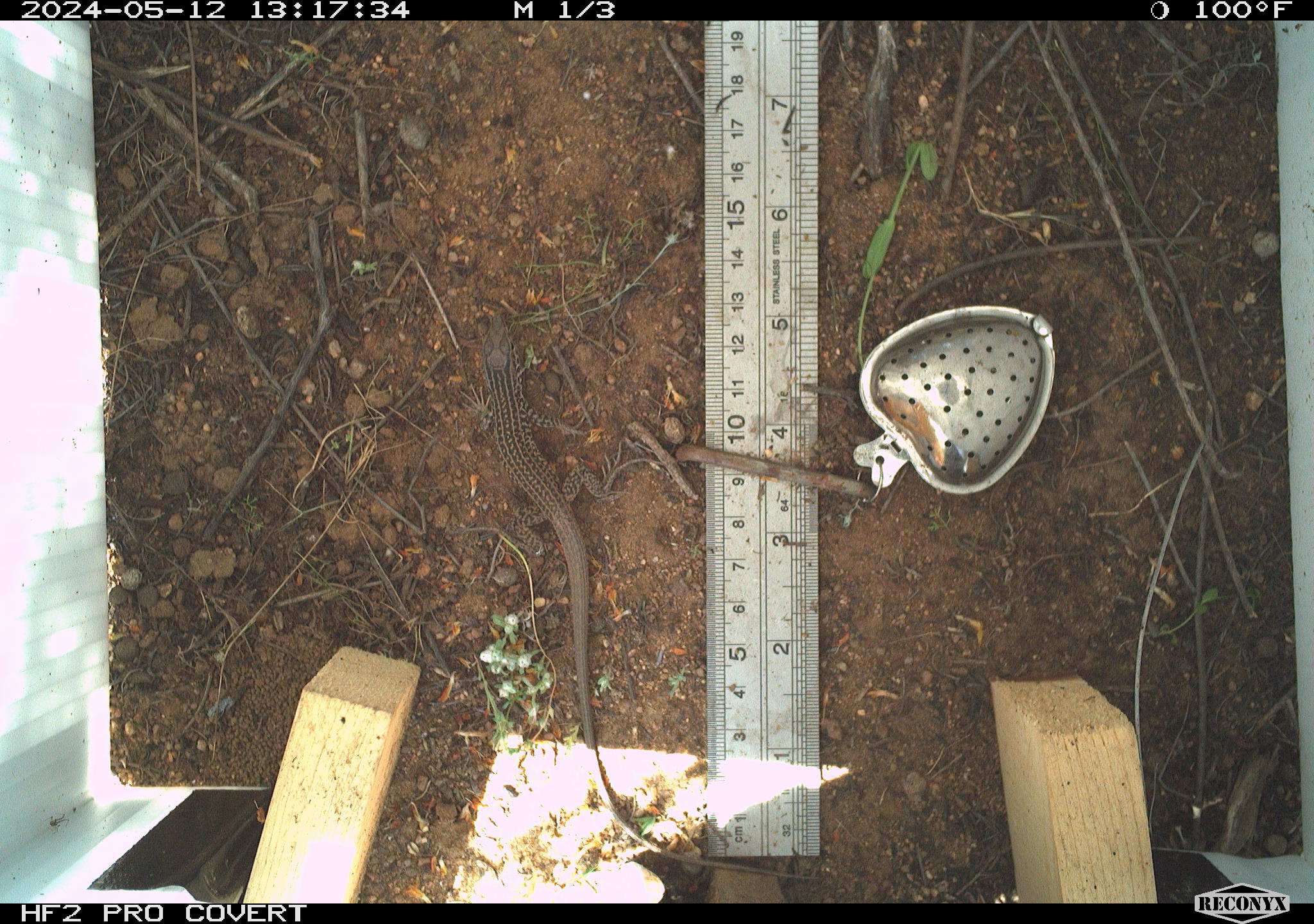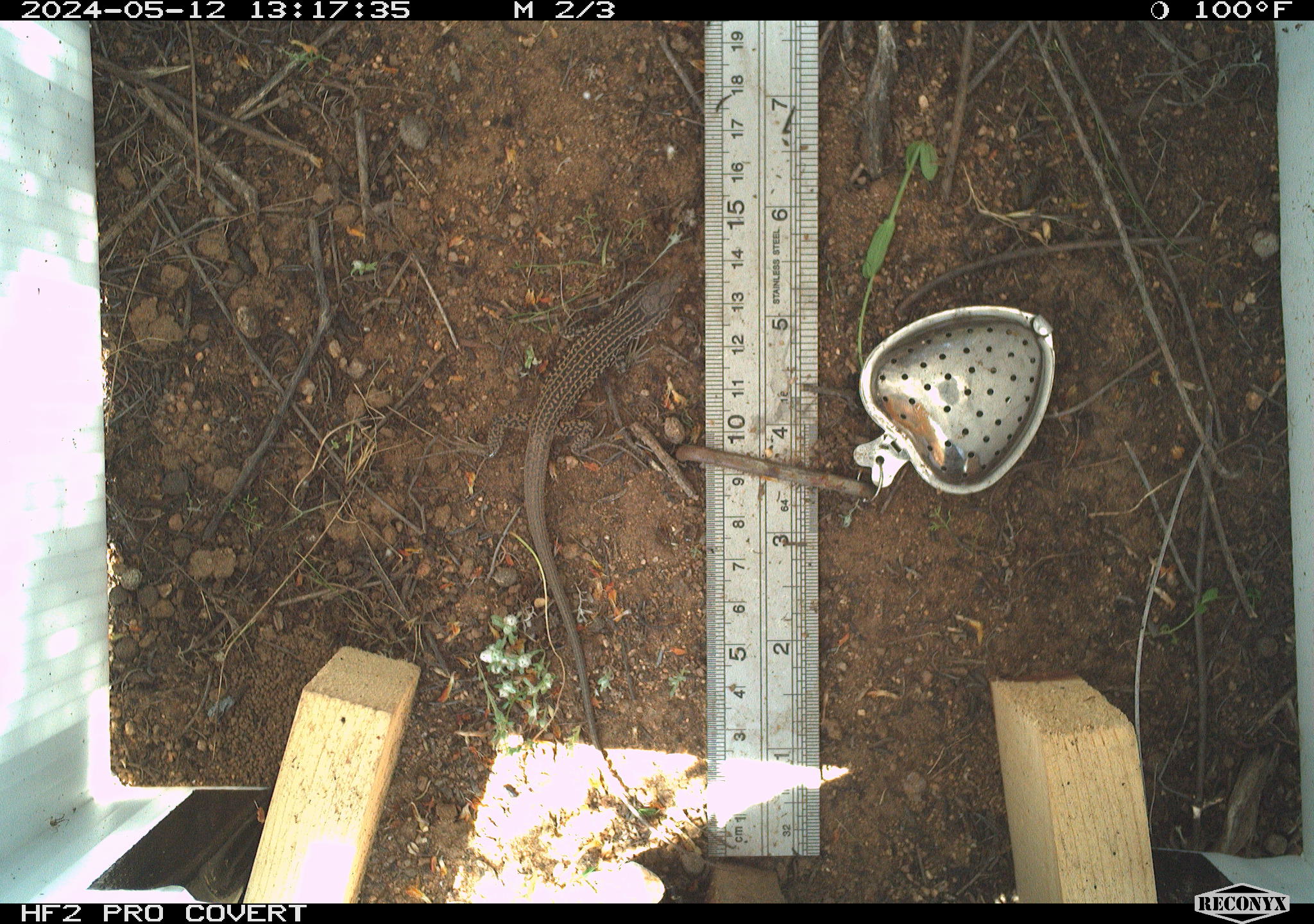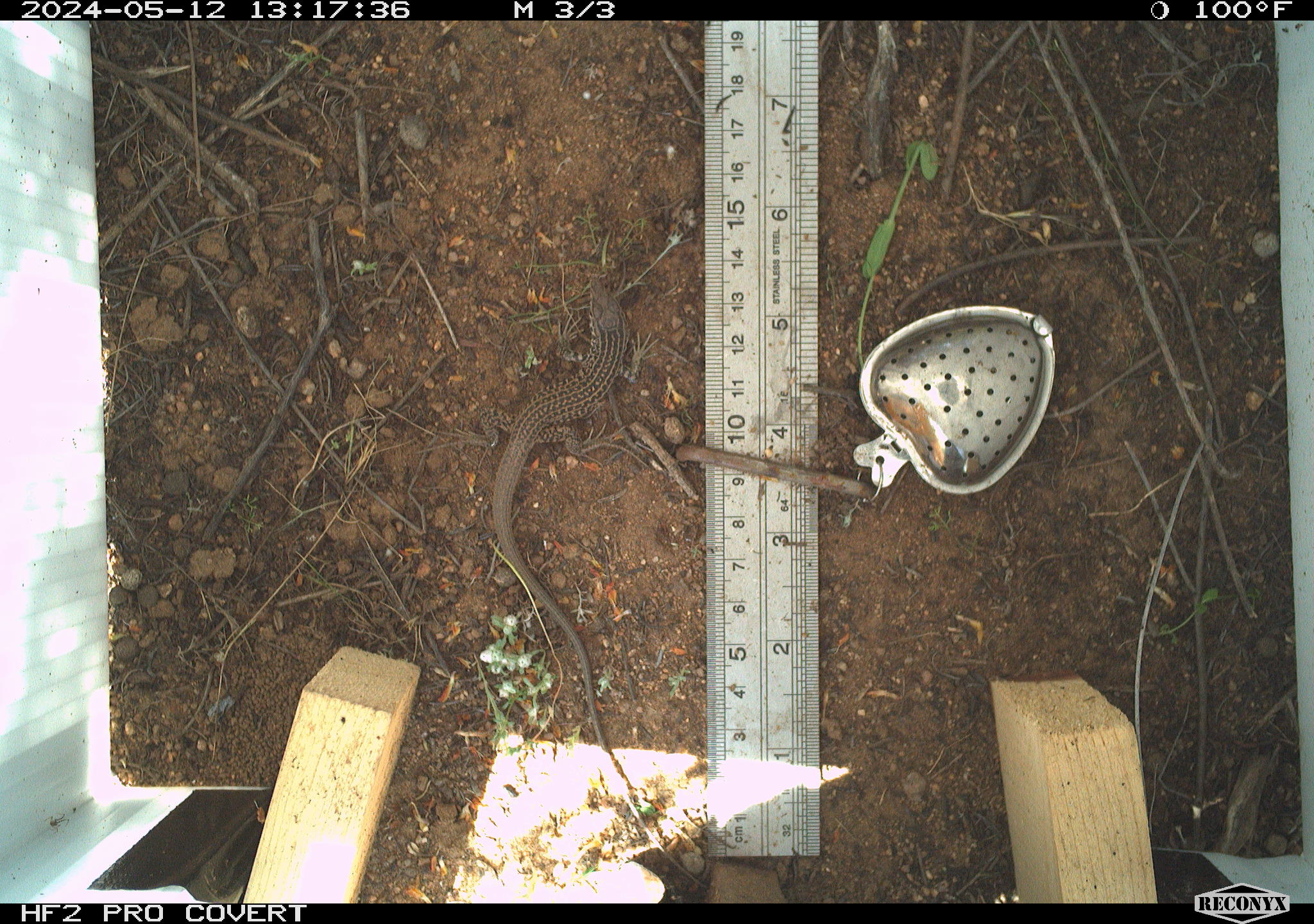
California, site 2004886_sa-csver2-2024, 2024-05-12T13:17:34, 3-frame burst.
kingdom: Animalia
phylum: Chordata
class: Reptilia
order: Squamata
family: Scincidae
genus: Plestiodon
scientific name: Plestiodon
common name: blue-tailed skinks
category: plestiodon species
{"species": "plestiodon species (blue-tailed skinks) (Plestiodon)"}